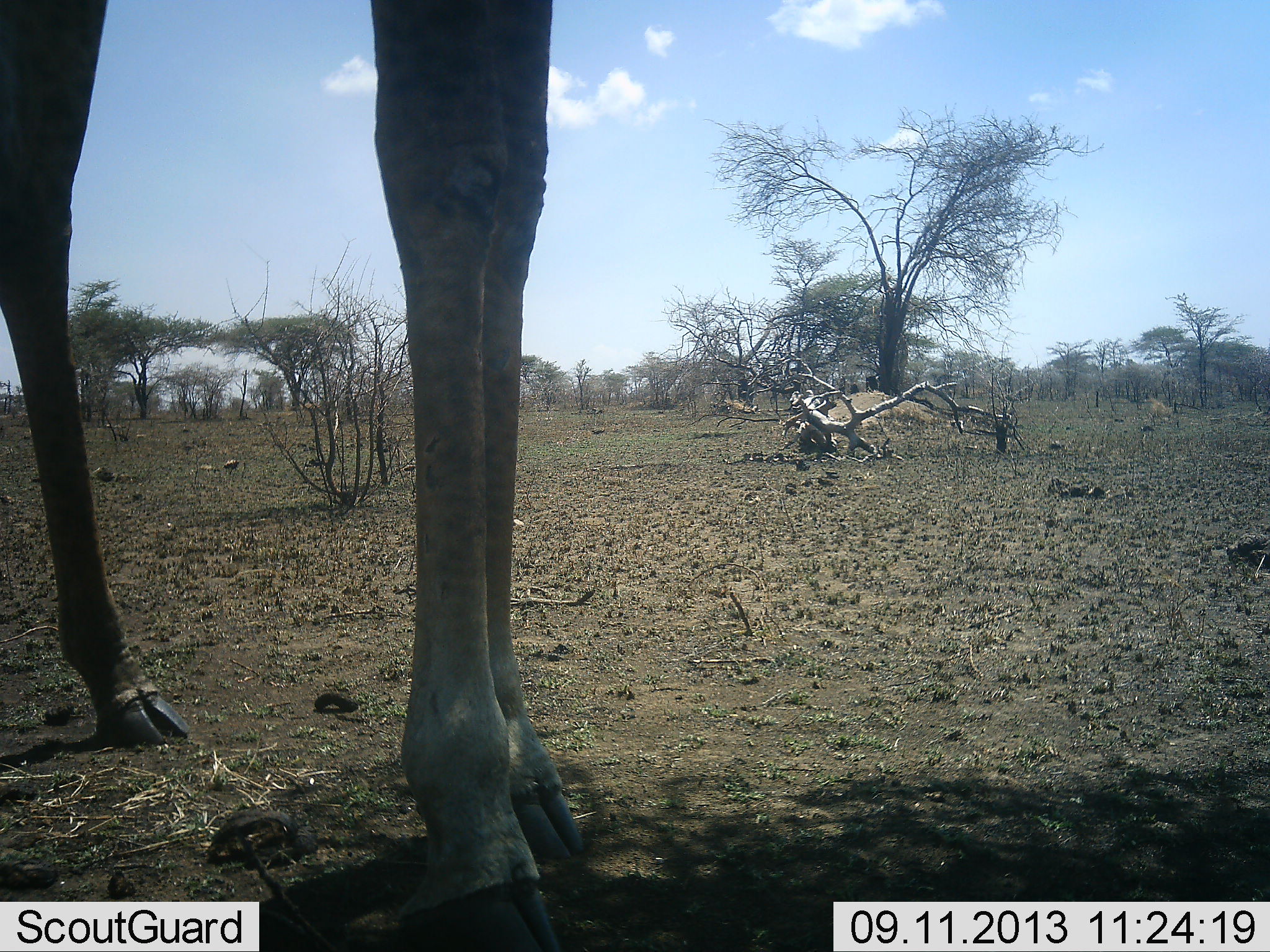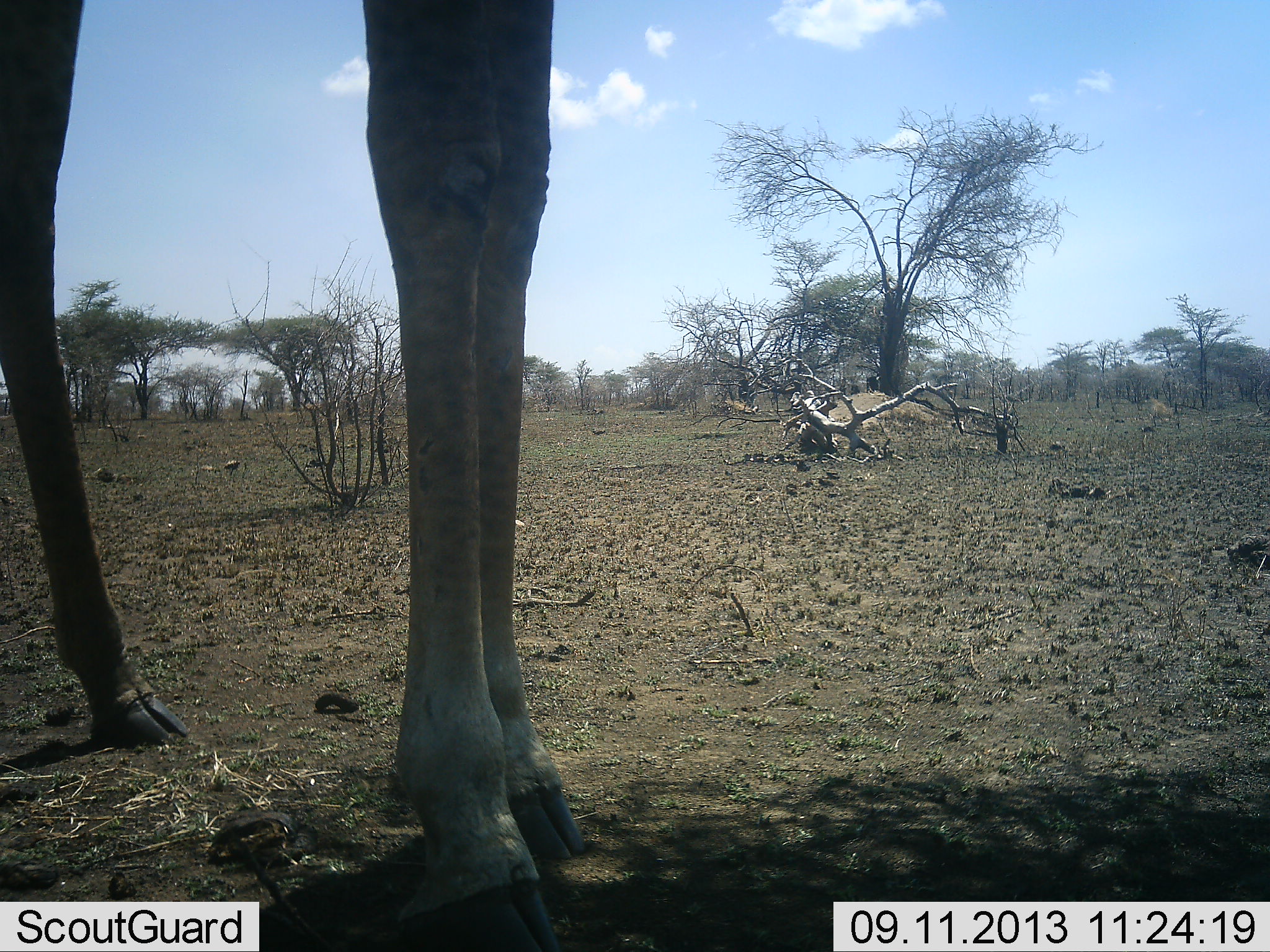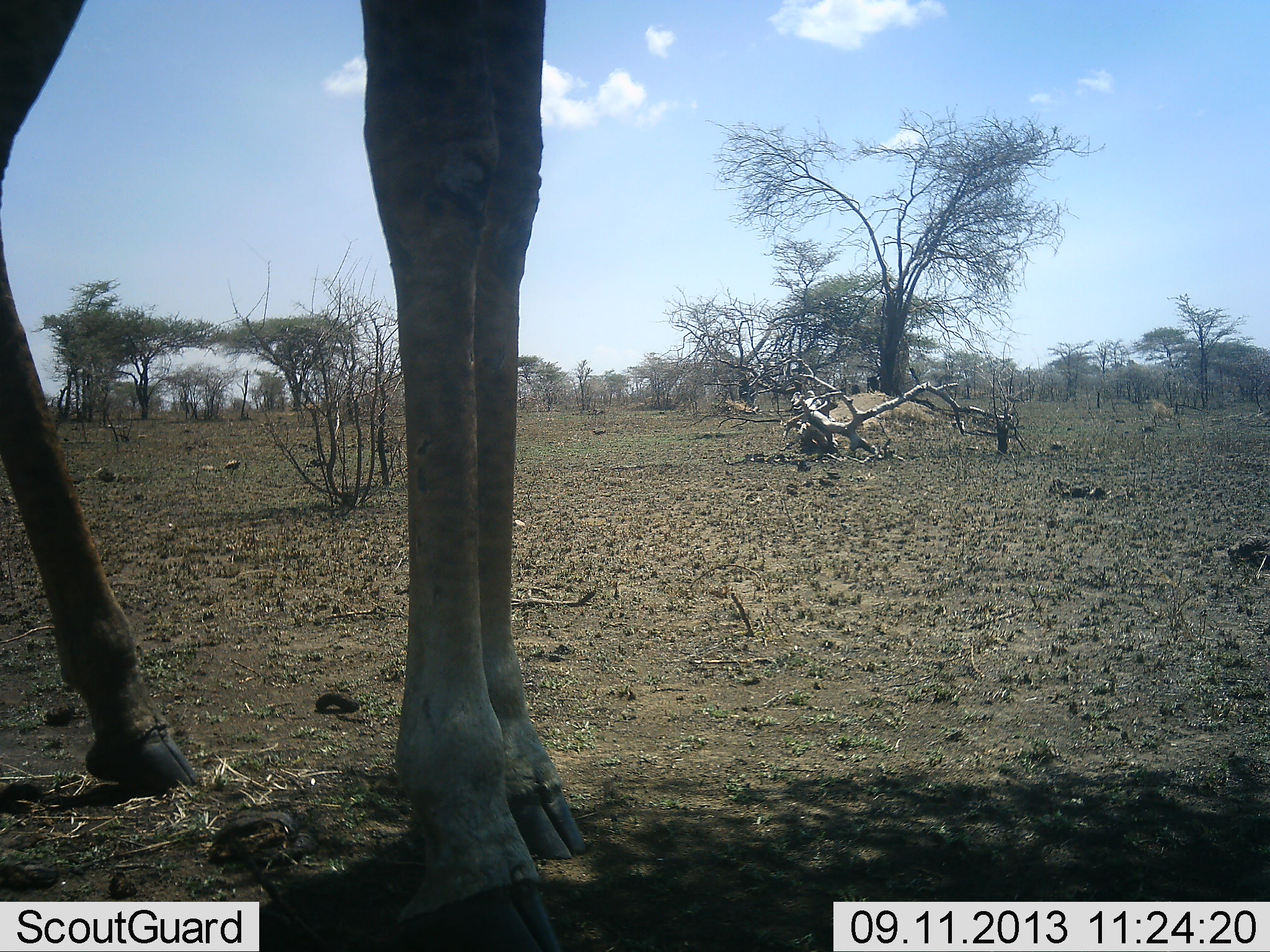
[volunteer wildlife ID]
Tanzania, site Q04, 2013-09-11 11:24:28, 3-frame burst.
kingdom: Animalia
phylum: Chordata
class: Mammalia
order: Artiodactyla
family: Giraffidae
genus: Giraffa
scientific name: Giraffa camelopardalis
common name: giraffe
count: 1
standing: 100%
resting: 0%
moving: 0%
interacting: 0%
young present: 0%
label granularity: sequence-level